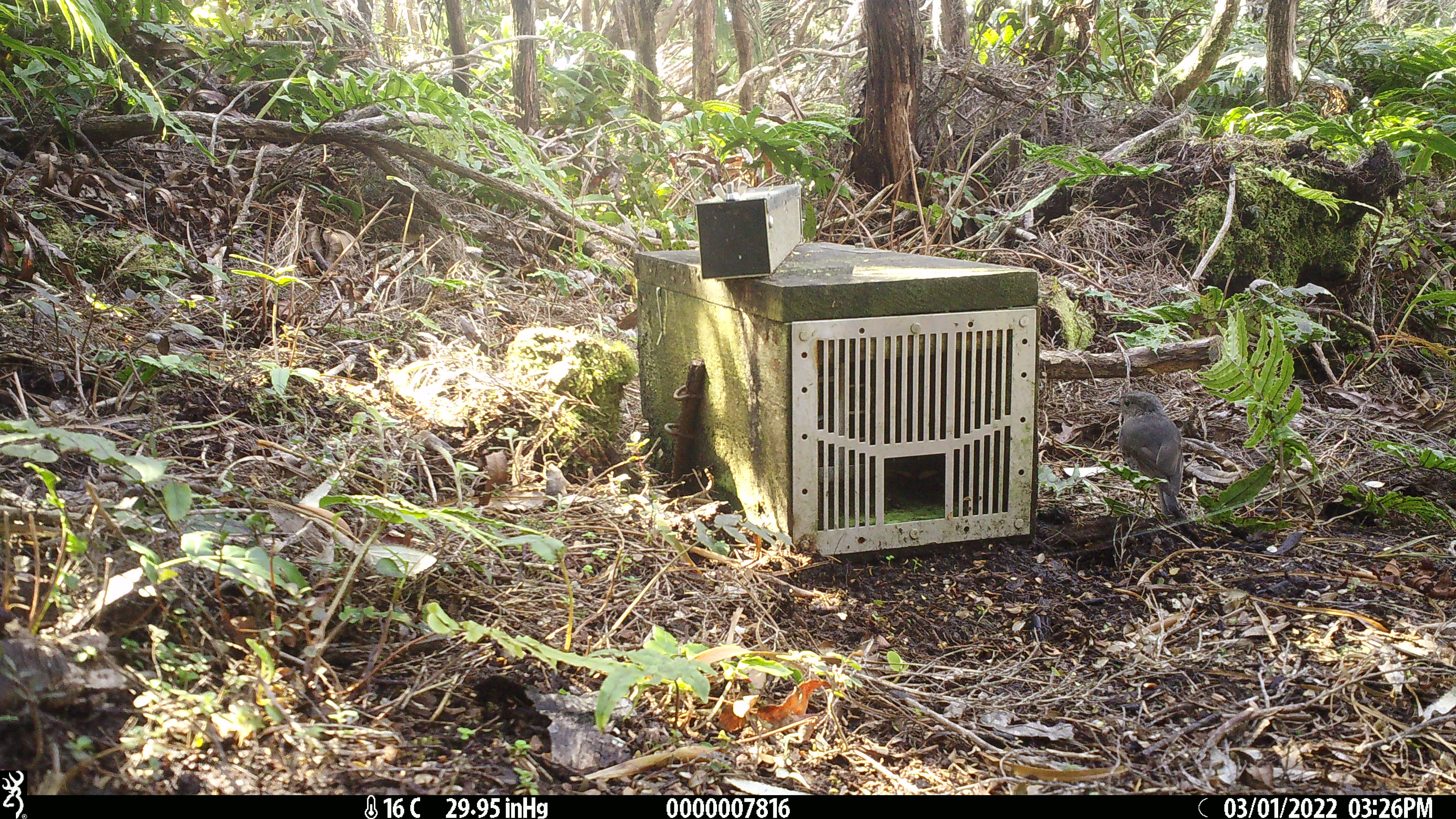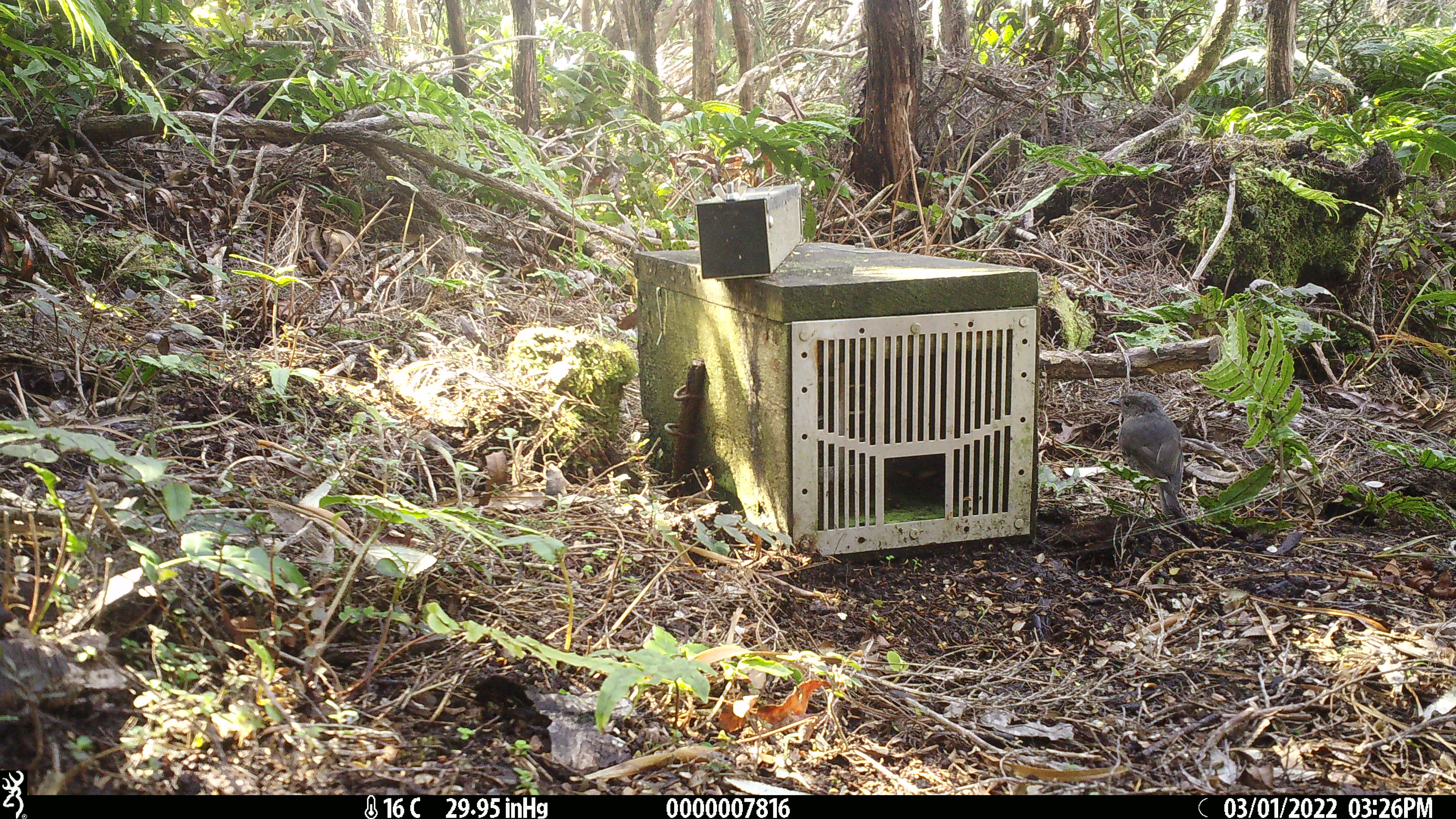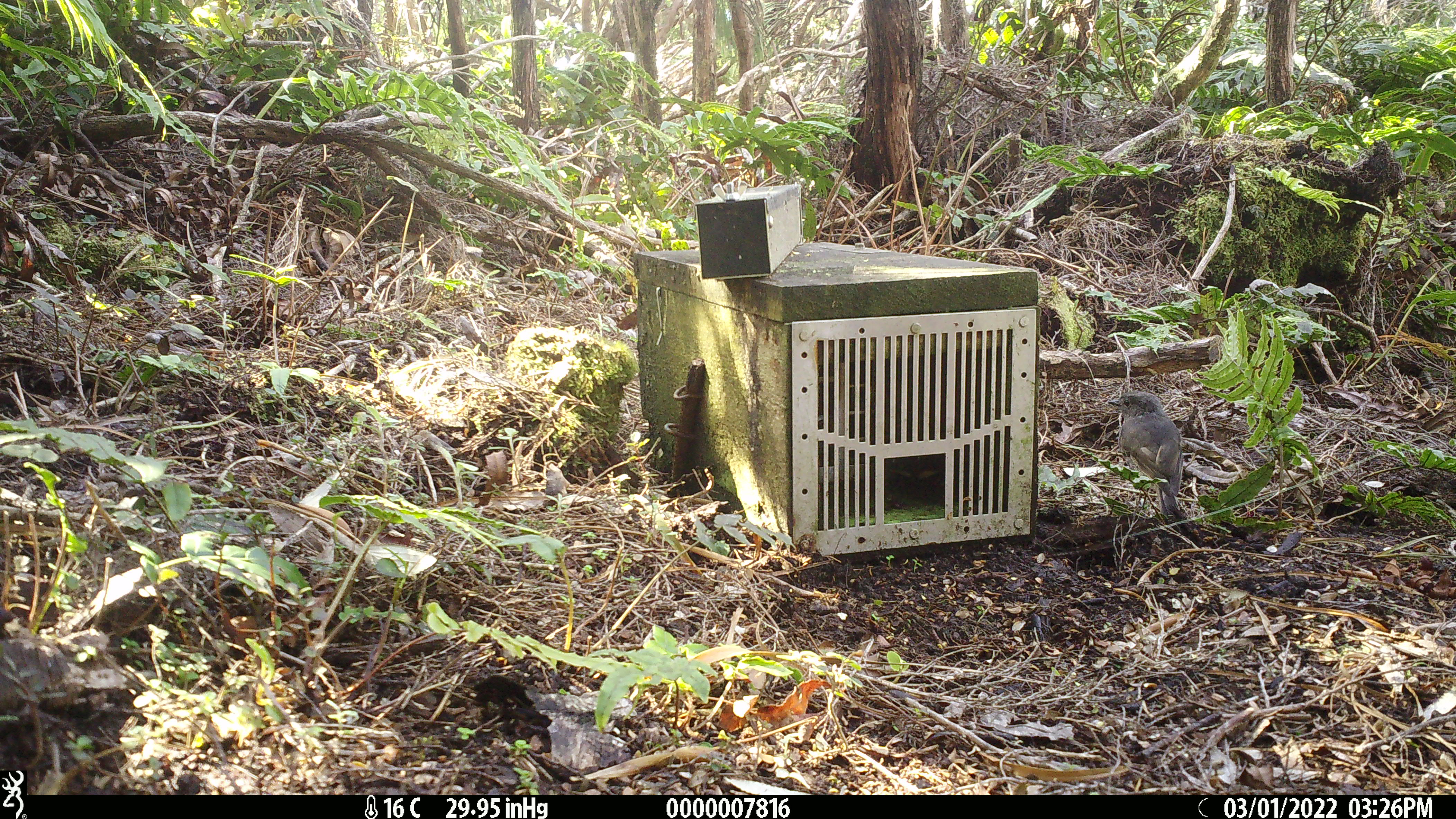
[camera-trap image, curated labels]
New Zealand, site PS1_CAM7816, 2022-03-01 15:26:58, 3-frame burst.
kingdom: Animalia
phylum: Chordata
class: Aves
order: Passeriformes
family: Petroicidae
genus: Petroica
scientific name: Petroica australis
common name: new zealand robin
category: robin